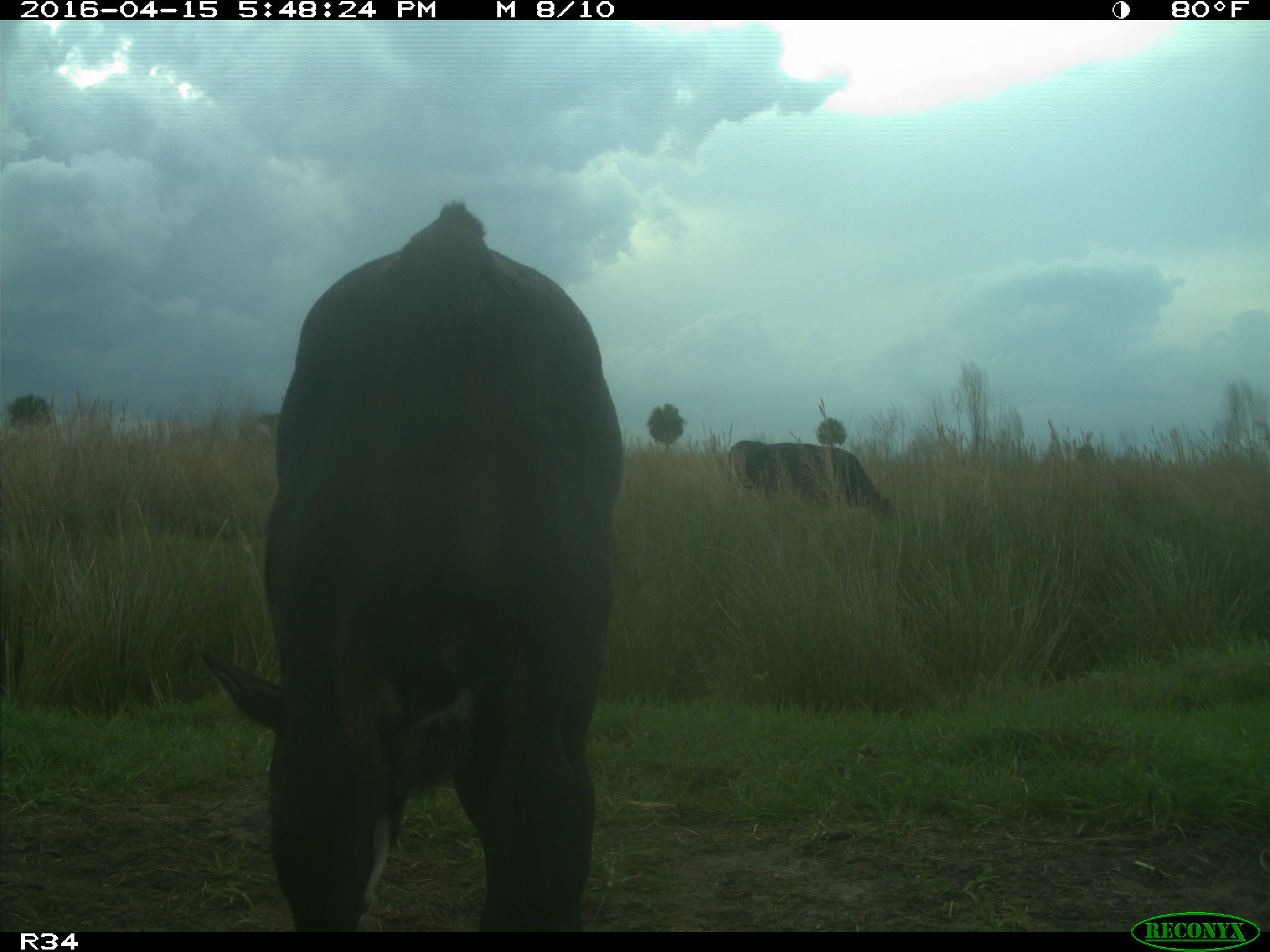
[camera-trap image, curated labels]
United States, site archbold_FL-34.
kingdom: Animalia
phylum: Chordata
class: Mammalia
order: Artiodactyla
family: Bovidae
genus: Bos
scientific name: Bos taurus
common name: domestic cow